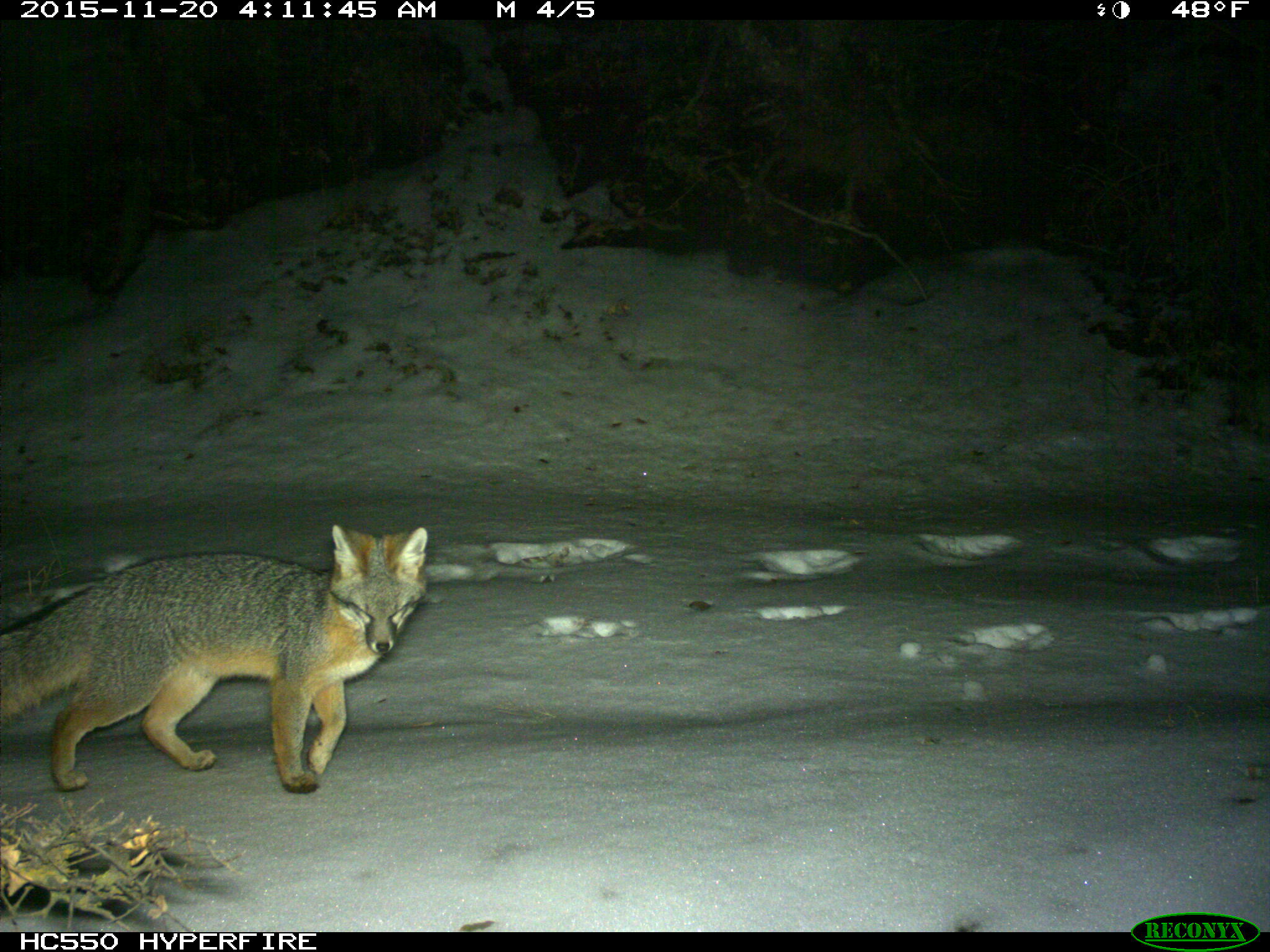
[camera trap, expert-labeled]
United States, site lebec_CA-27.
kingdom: Animalia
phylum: Chordata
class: Mammalia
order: Carnivora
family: Canidae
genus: Urocyon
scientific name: Urocyon cinereoargenteus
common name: gray fox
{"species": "Urocyon cinereoargenteus (gray fox)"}